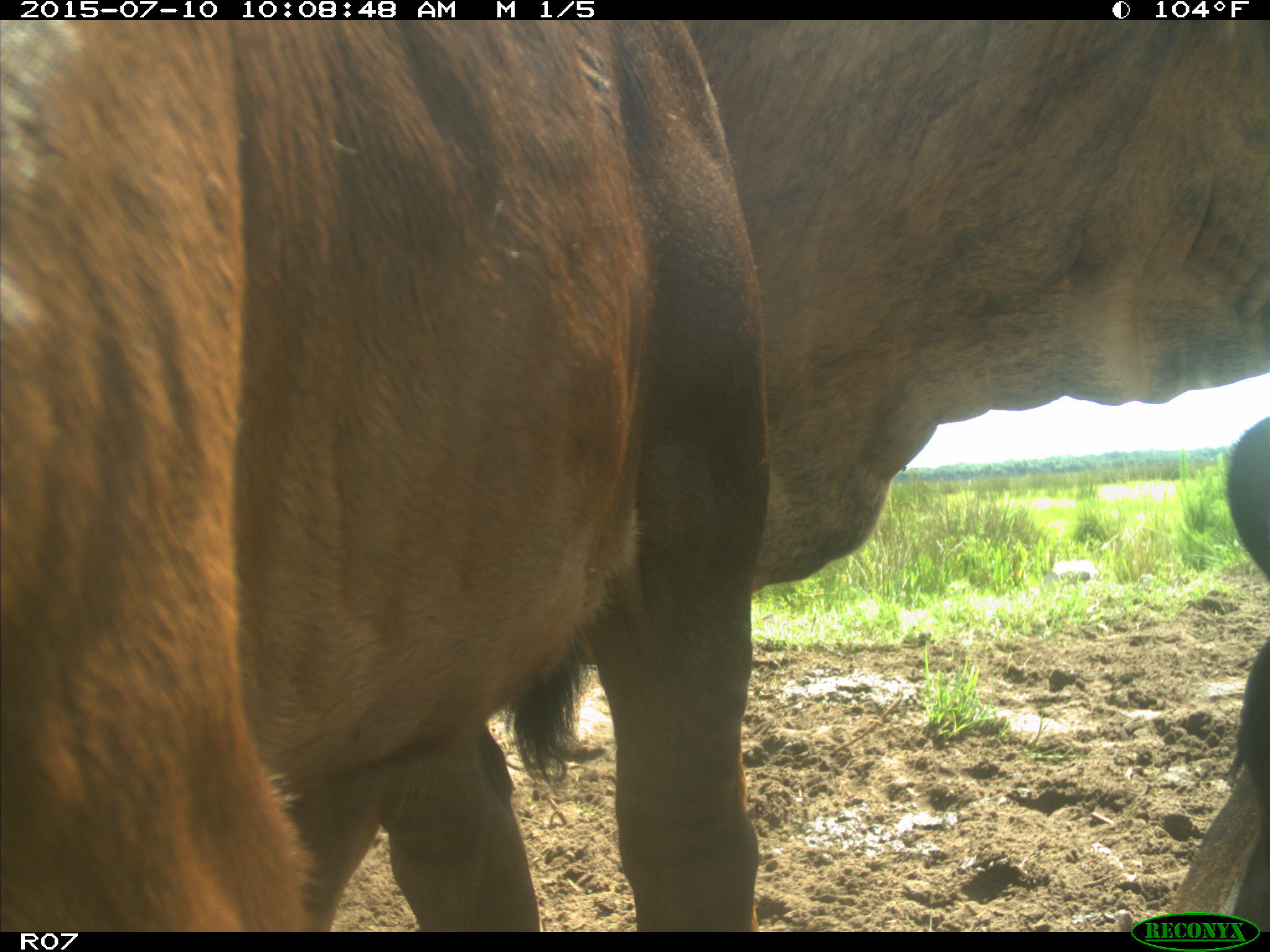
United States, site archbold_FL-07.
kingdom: Animalia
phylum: Chordata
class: Mammalia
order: Artiodactyla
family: Bovidae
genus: Bos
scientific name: Bos taurus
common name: domestic cow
Bos taurus (domestic cow).